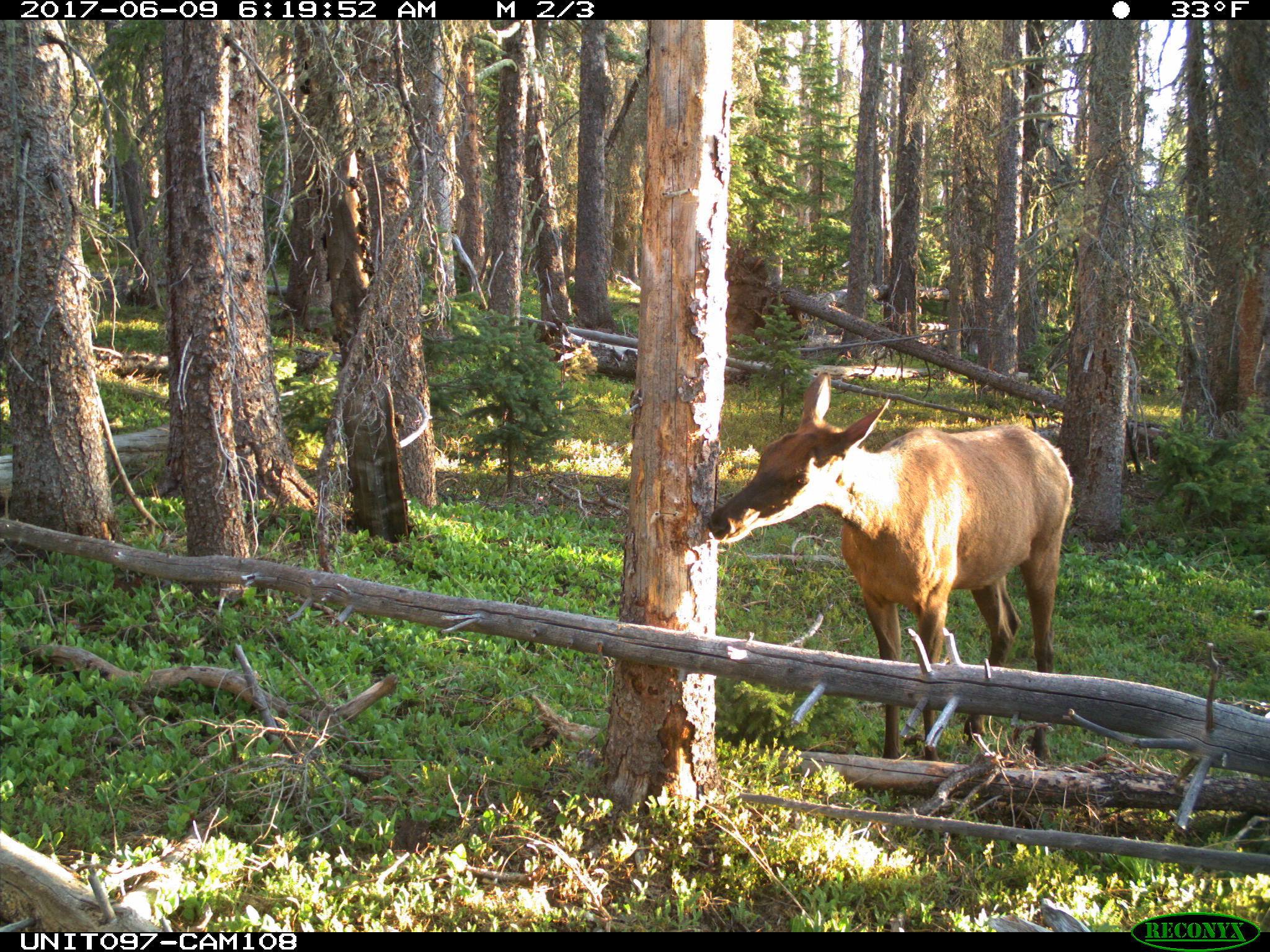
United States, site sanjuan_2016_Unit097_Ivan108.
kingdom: Animalia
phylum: Chordata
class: Mammalia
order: Artiodactyla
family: Cervidae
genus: Cervus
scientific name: Cervus elaphus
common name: red deer